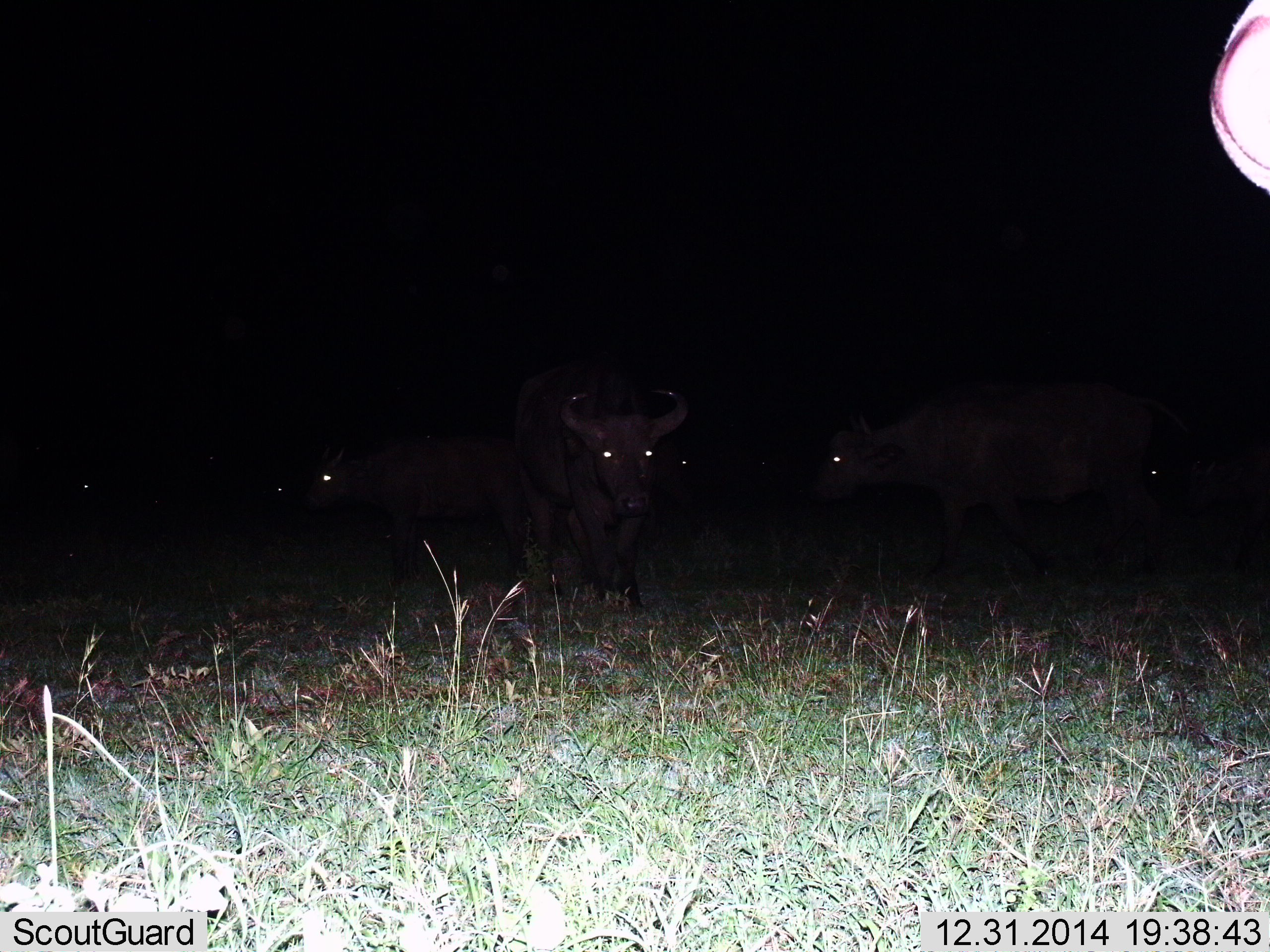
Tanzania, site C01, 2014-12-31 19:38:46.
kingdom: Animalia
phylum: Chordata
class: Mammalia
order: Artiodactyla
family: Bovidae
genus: Syncerus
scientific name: Syncerus caffer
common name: cape buffalo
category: buffalo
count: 5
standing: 80%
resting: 0%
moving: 40%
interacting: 0%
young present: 20%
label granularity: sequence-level